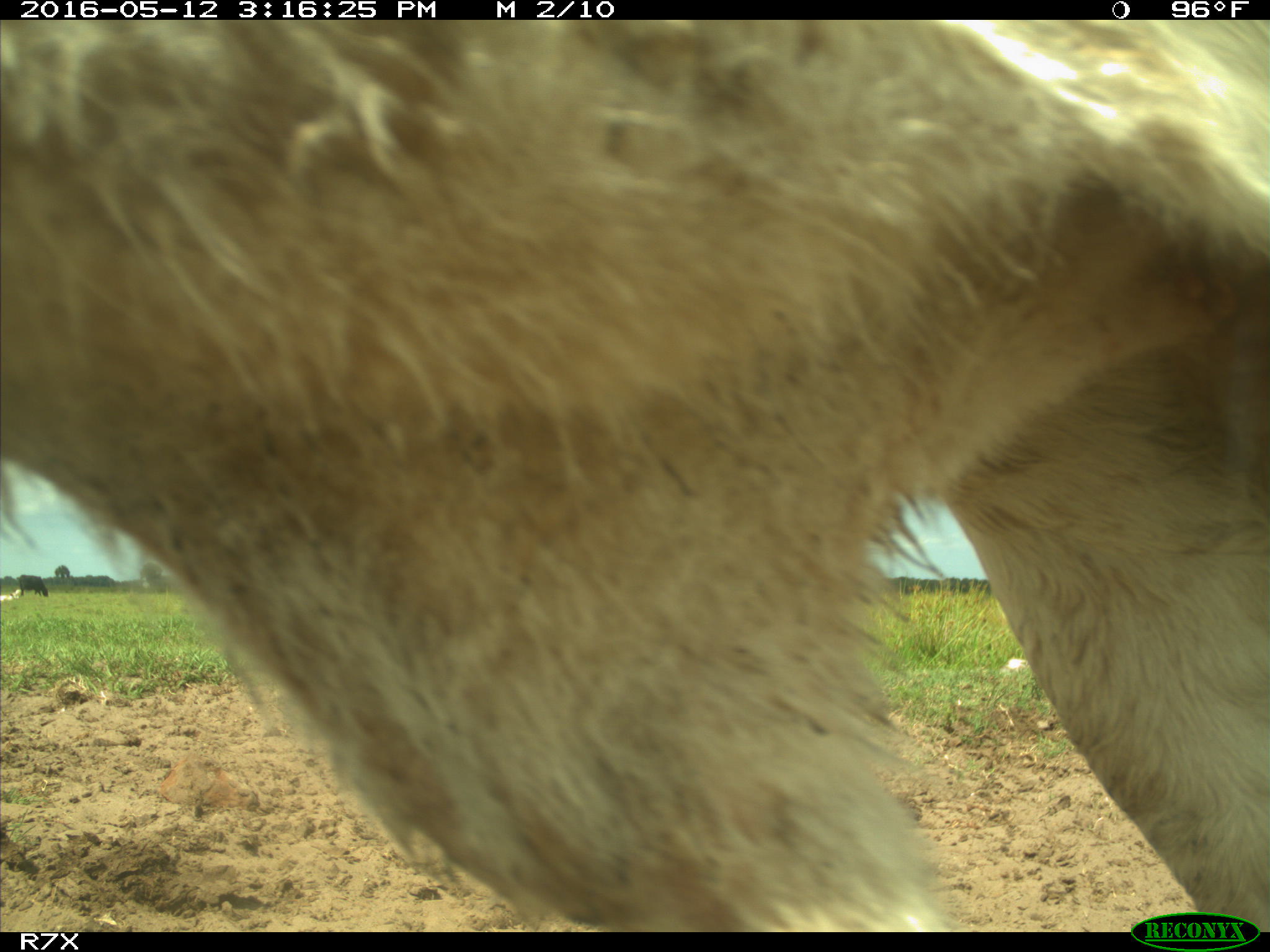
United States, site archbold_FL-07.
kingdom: Animalia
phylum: Chordata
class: Mammalia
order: Artiodactyla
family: Bovidae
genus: Bos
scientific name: Bos taurus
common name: domestic cow